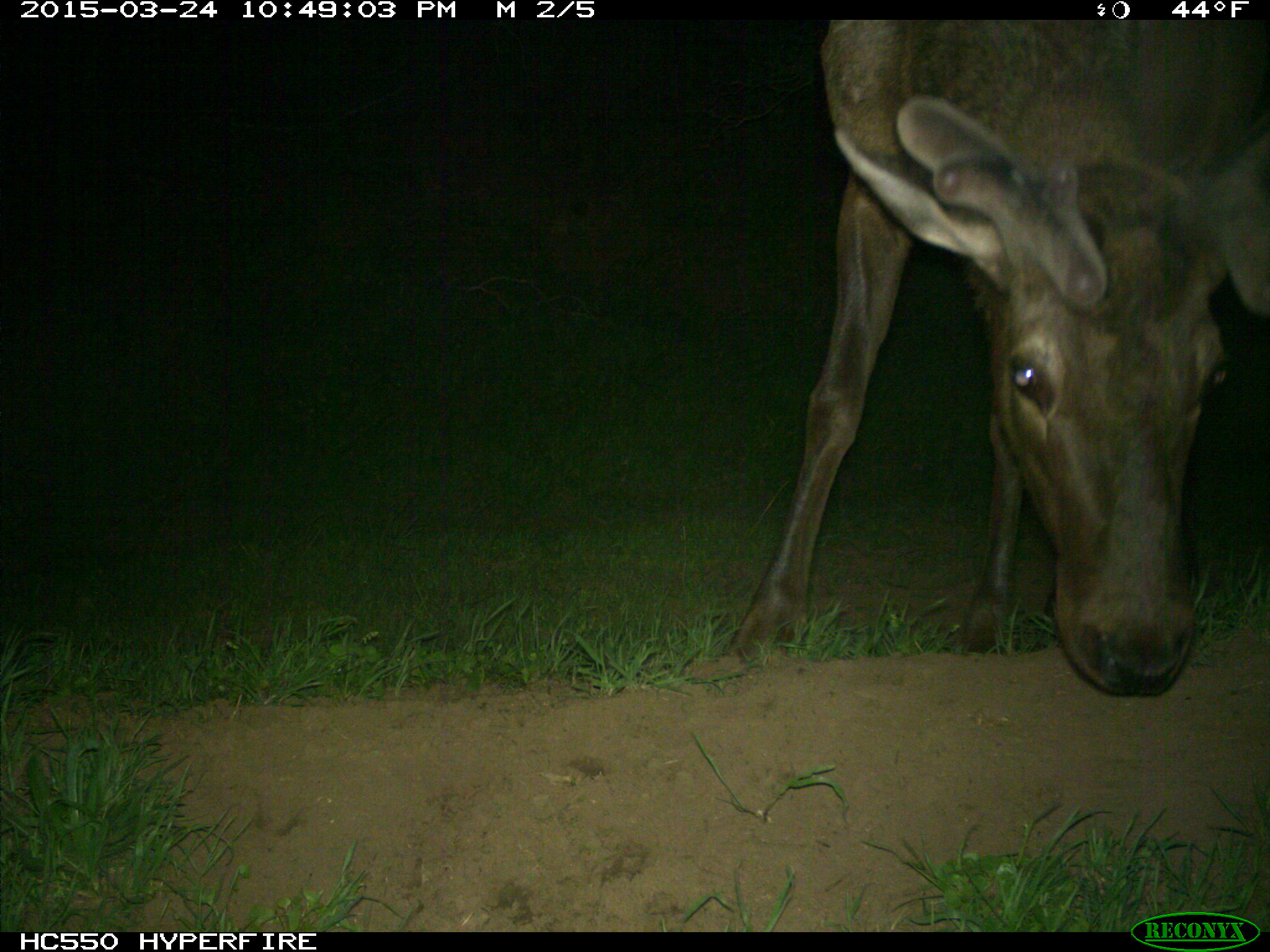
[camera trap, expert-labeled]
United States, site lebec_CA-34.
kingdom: Animalia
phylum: Chordata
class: Mammalia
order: Artiodactyla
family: Cervidae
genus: Cervus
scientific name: Cervus canadensis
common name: elk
Cervus canadensis (elk).